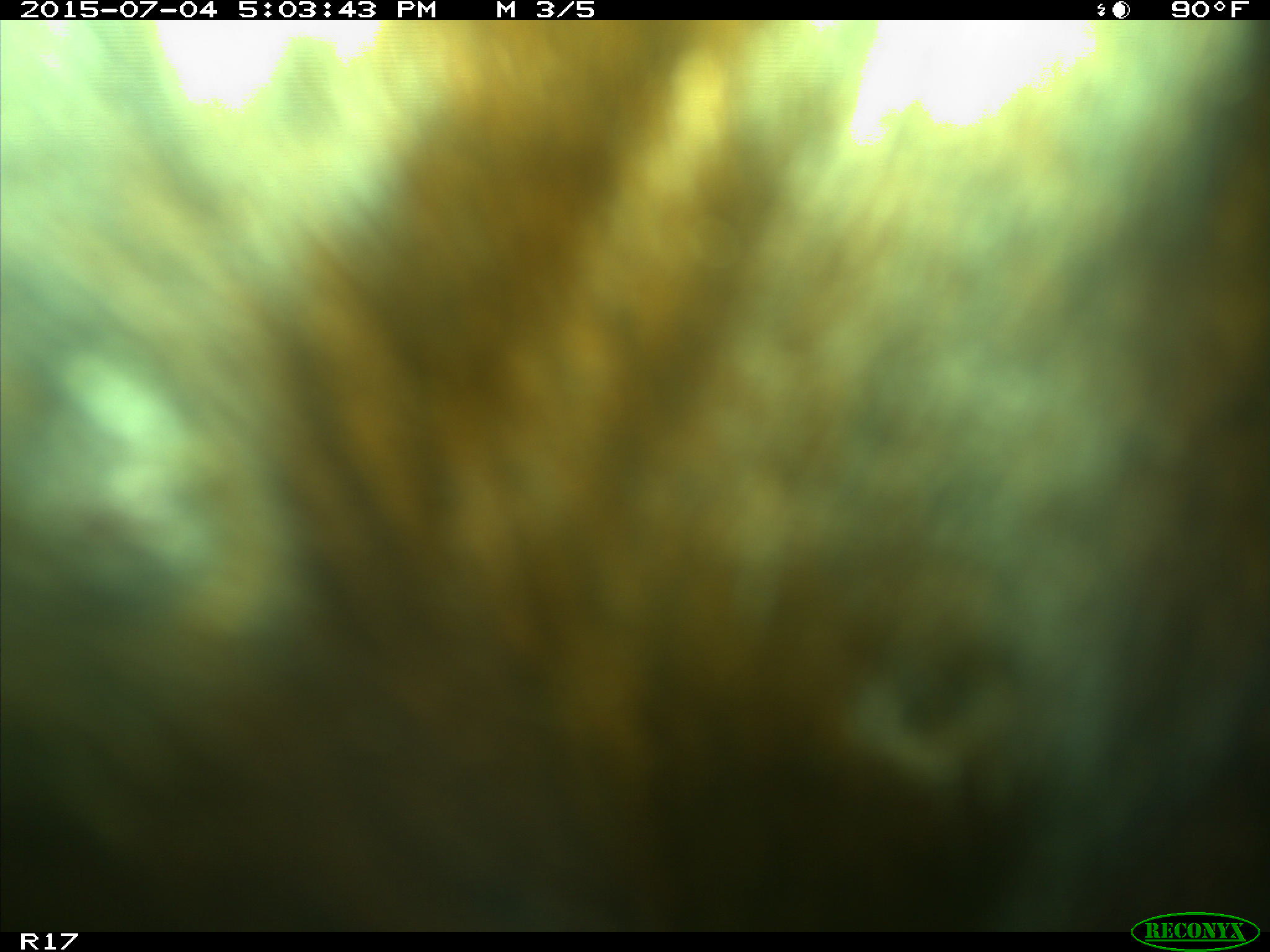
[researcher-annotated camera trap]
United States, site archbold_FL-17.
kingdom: Animalia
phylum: Chordata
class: Mammalia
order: Artiodactyla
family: Bovidae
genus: Bos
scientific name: Bos taurus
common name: domestic cow